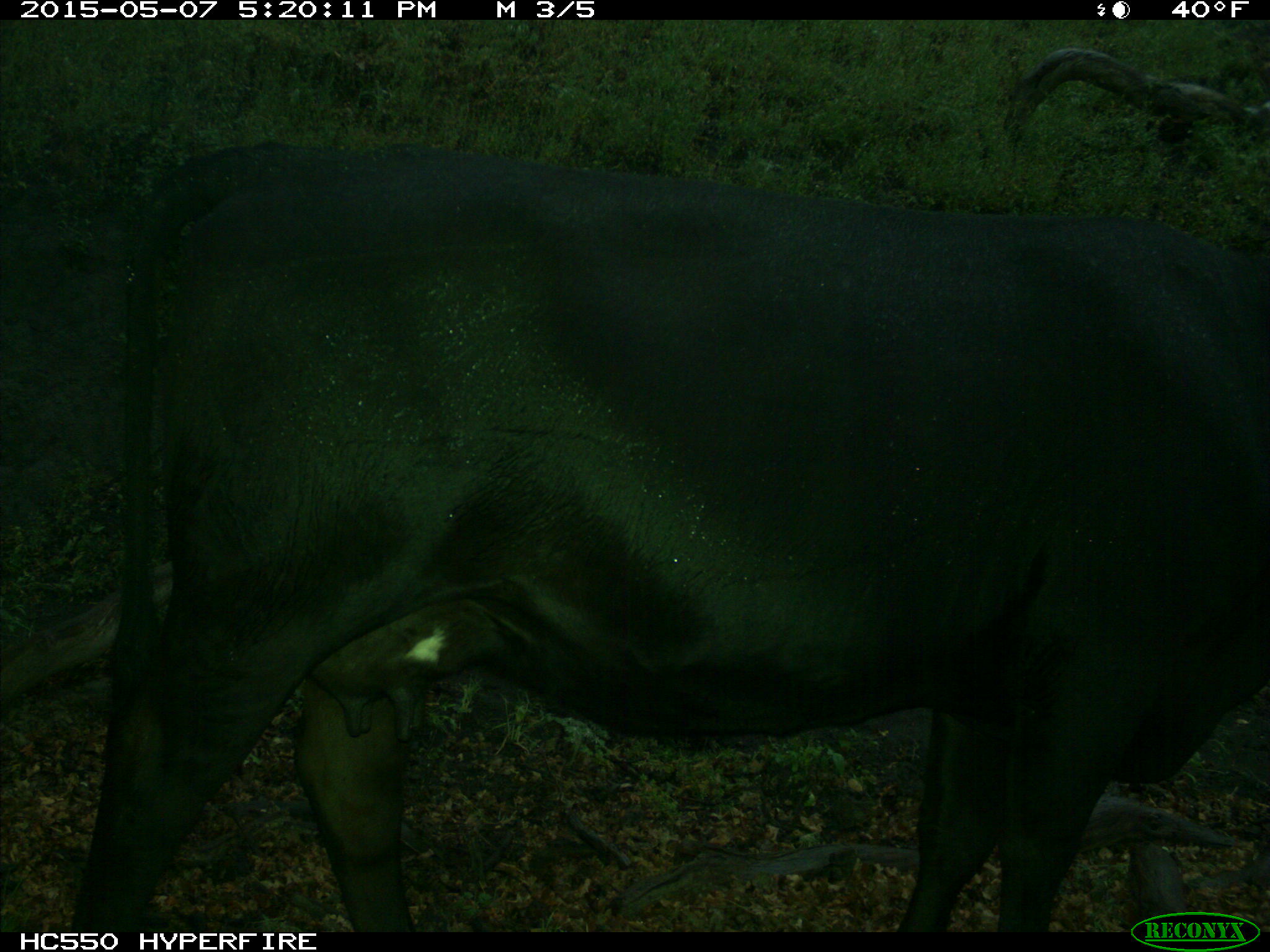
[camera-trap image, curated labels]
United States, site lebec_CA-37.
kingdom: Animalia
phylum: Chordata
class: Mammalia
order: Artiodactyla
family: Bovidae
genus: Bos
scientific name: Bos taurus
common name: domestic cow